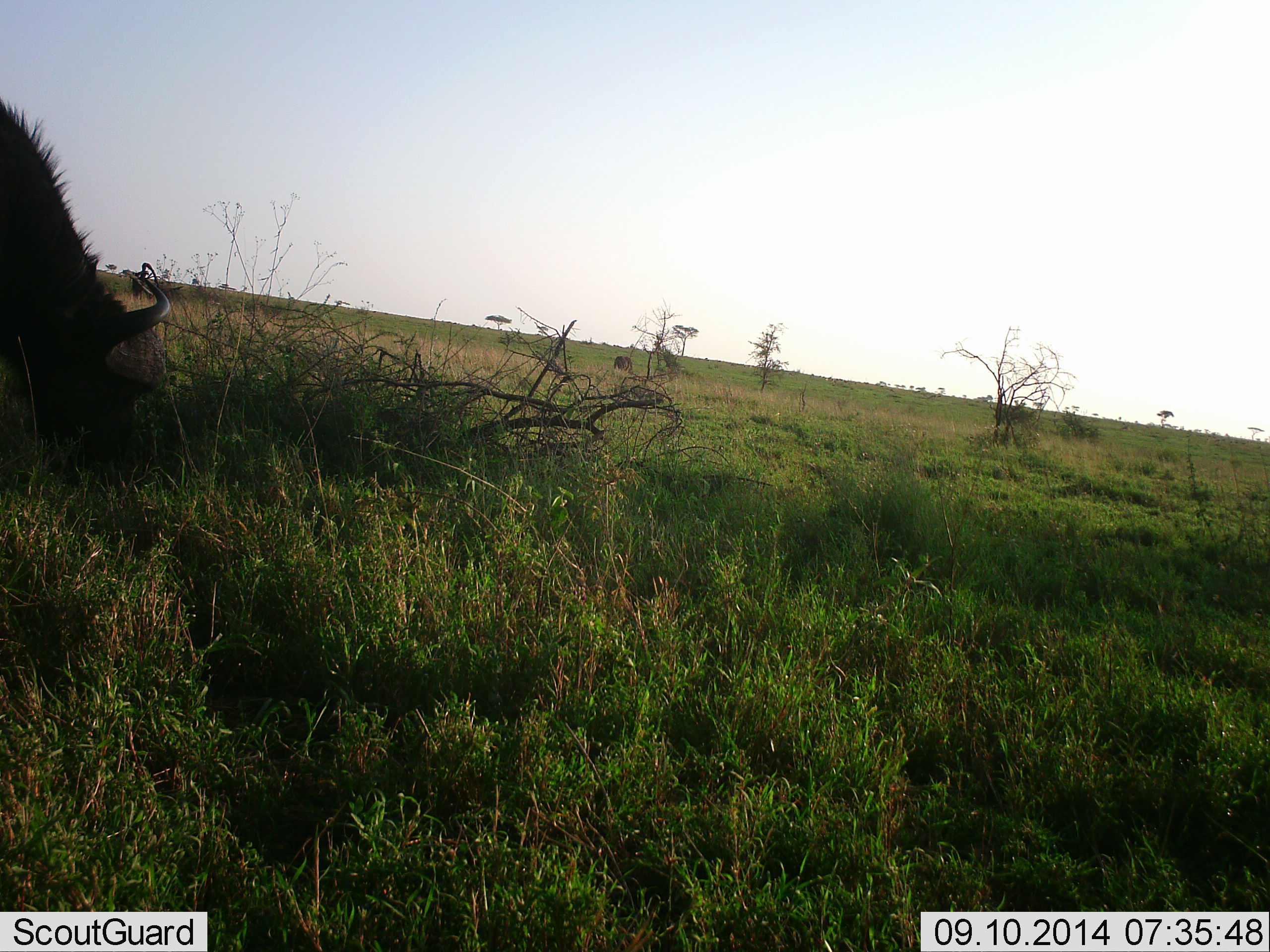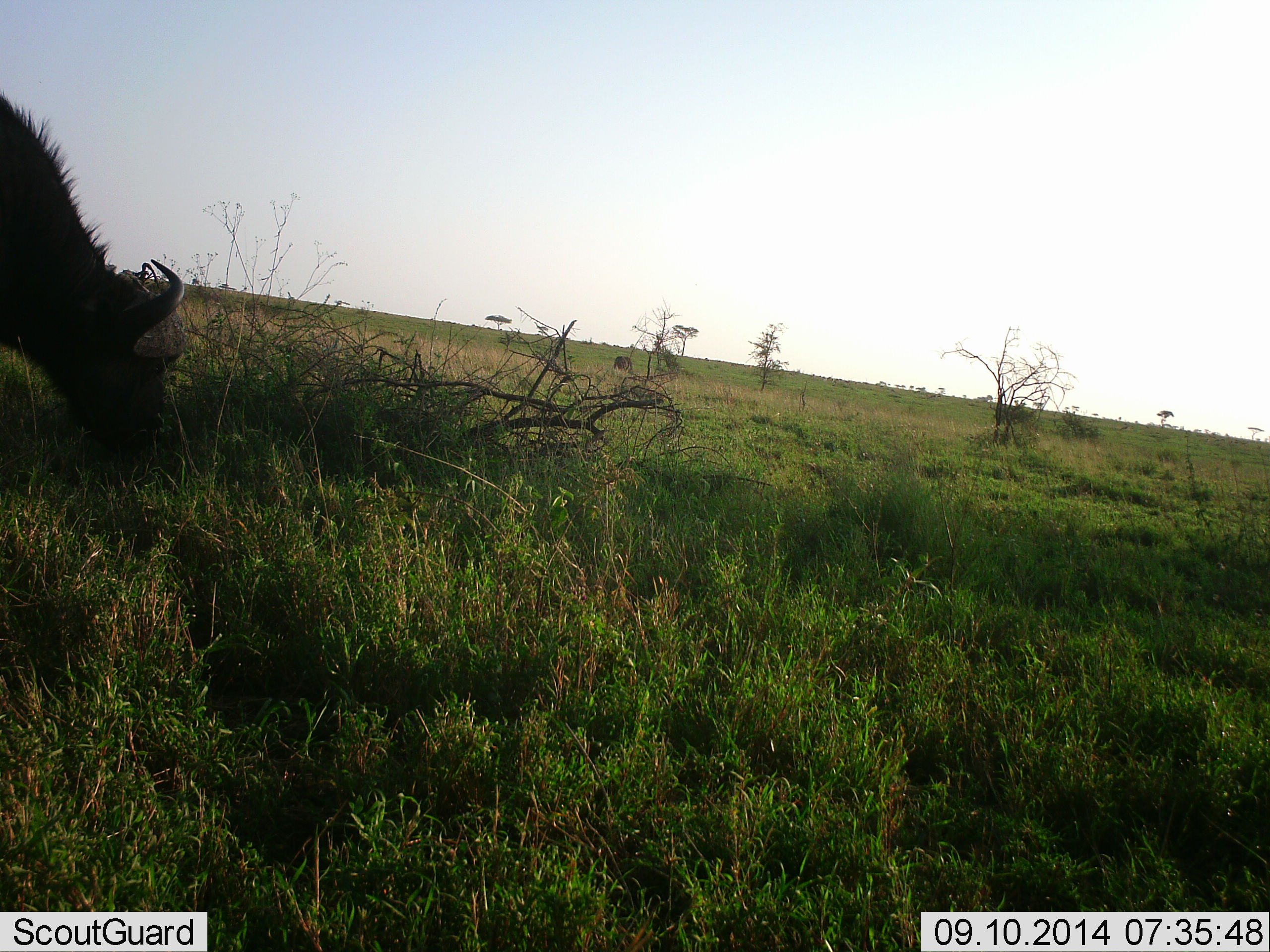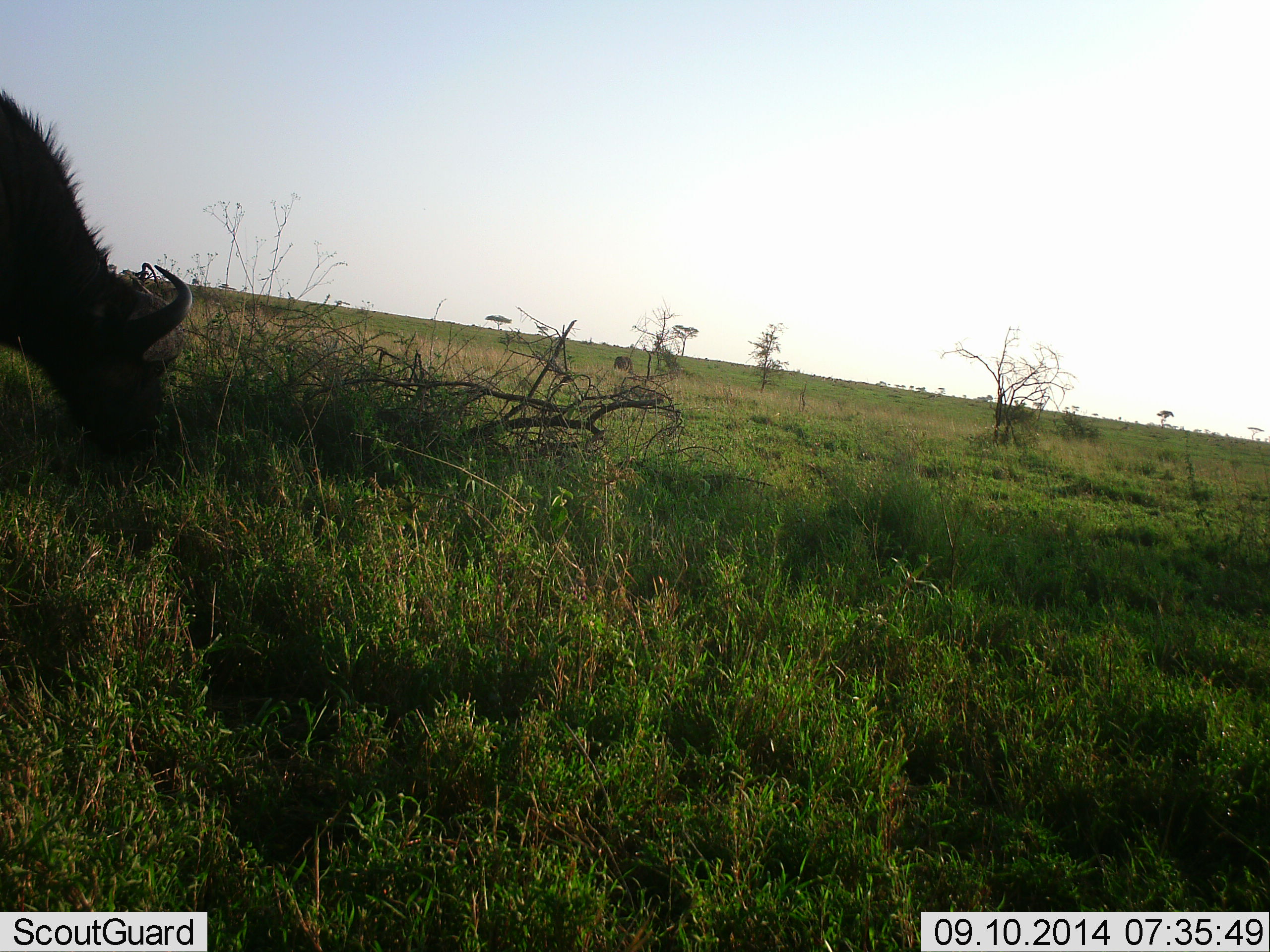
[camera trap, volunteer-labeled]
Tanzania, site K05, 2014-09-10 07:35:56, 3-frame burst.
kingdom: Animalia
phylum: Chordata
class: Mammalia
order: Artiodactyla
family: Bovidae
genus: Syncerus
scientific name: Syncerus caffer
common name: cape buffalo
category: buffalo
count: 1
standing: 30%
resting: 0%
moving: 0%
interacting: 0%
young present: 0%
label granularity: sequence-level